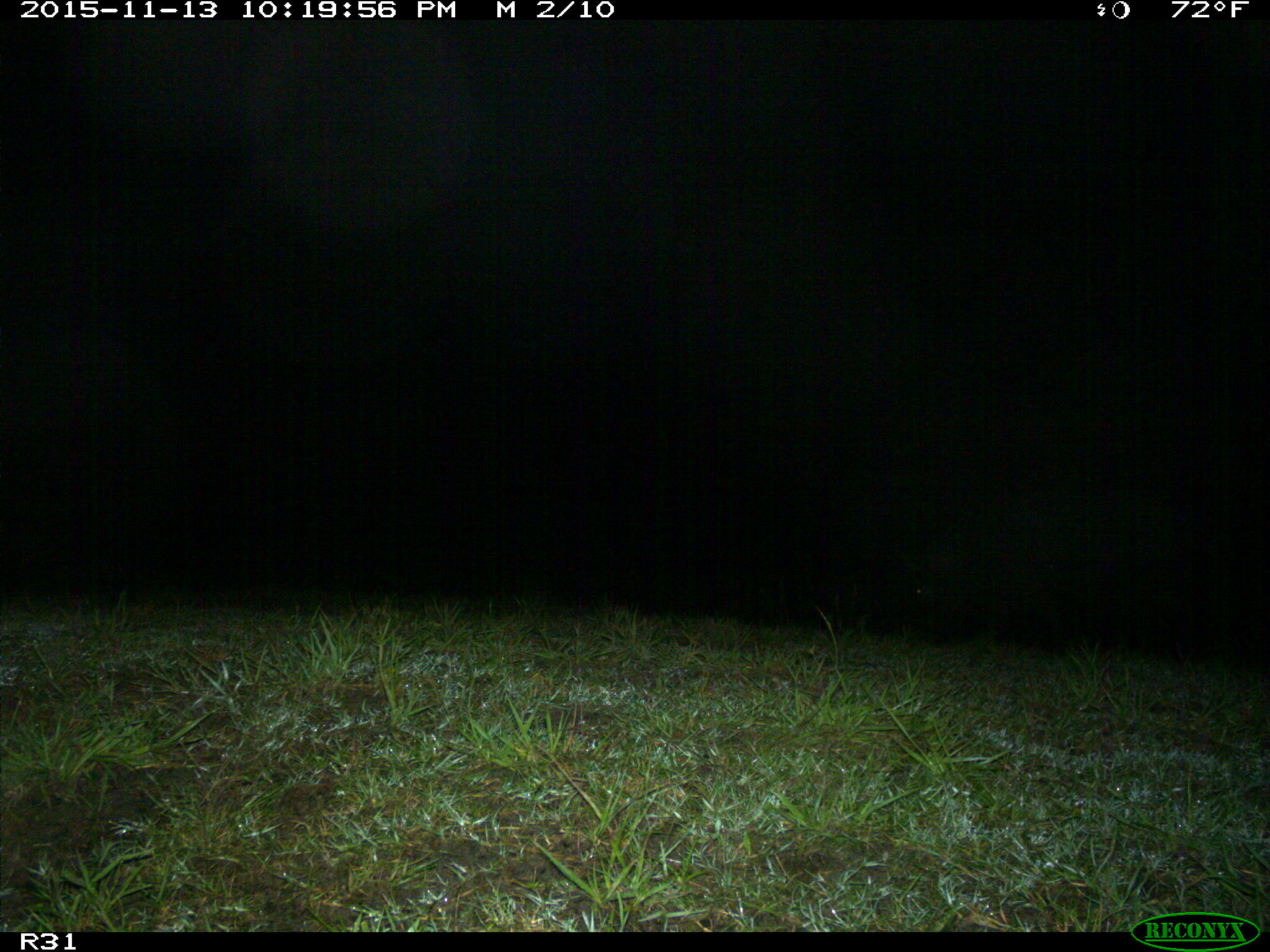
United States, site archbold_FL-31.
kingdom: Animalia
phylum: Chordata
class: Mammalia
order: Artiodactyla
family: Suidae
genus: Sus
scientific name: Sus scrofa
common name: wild boar